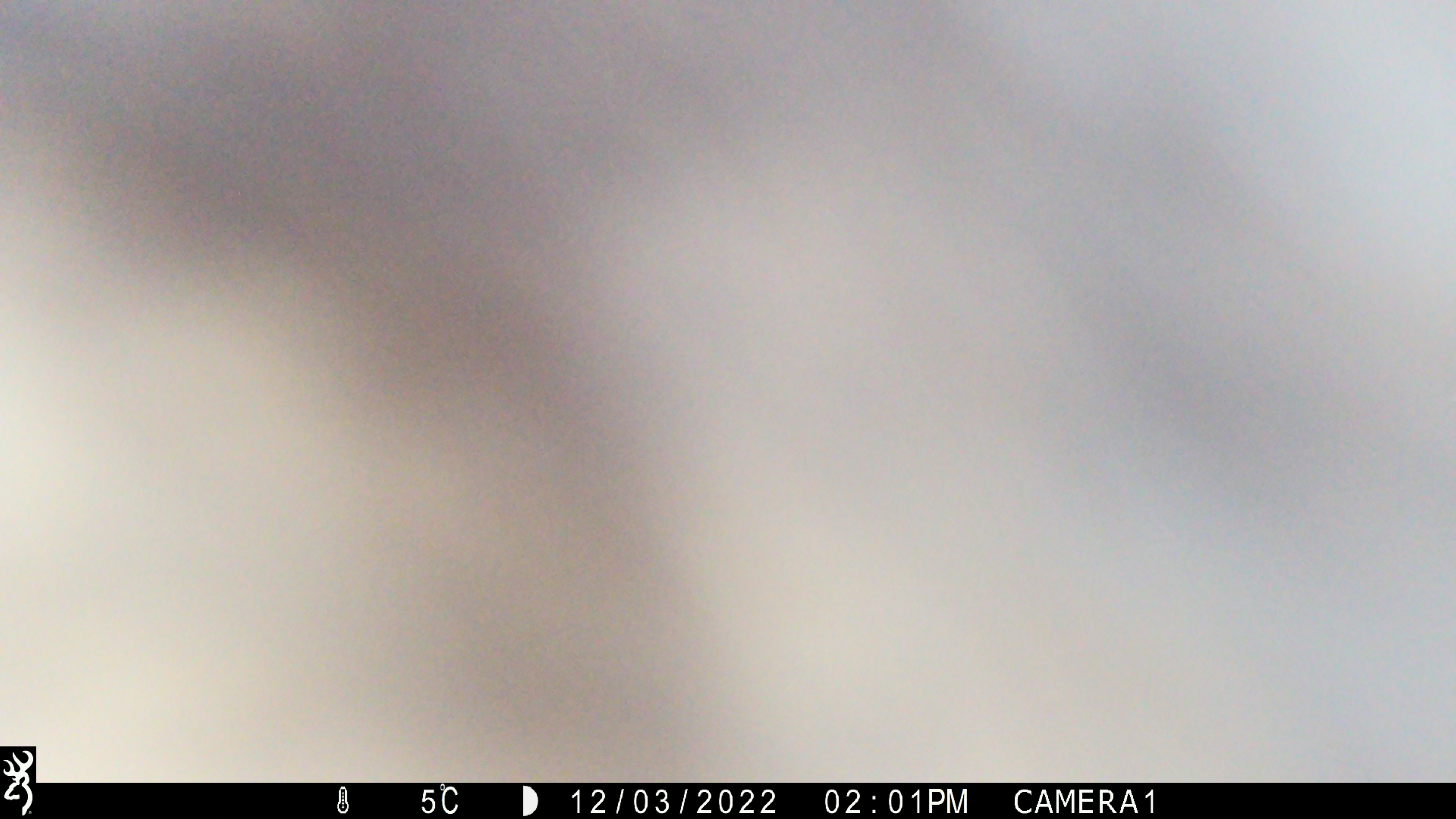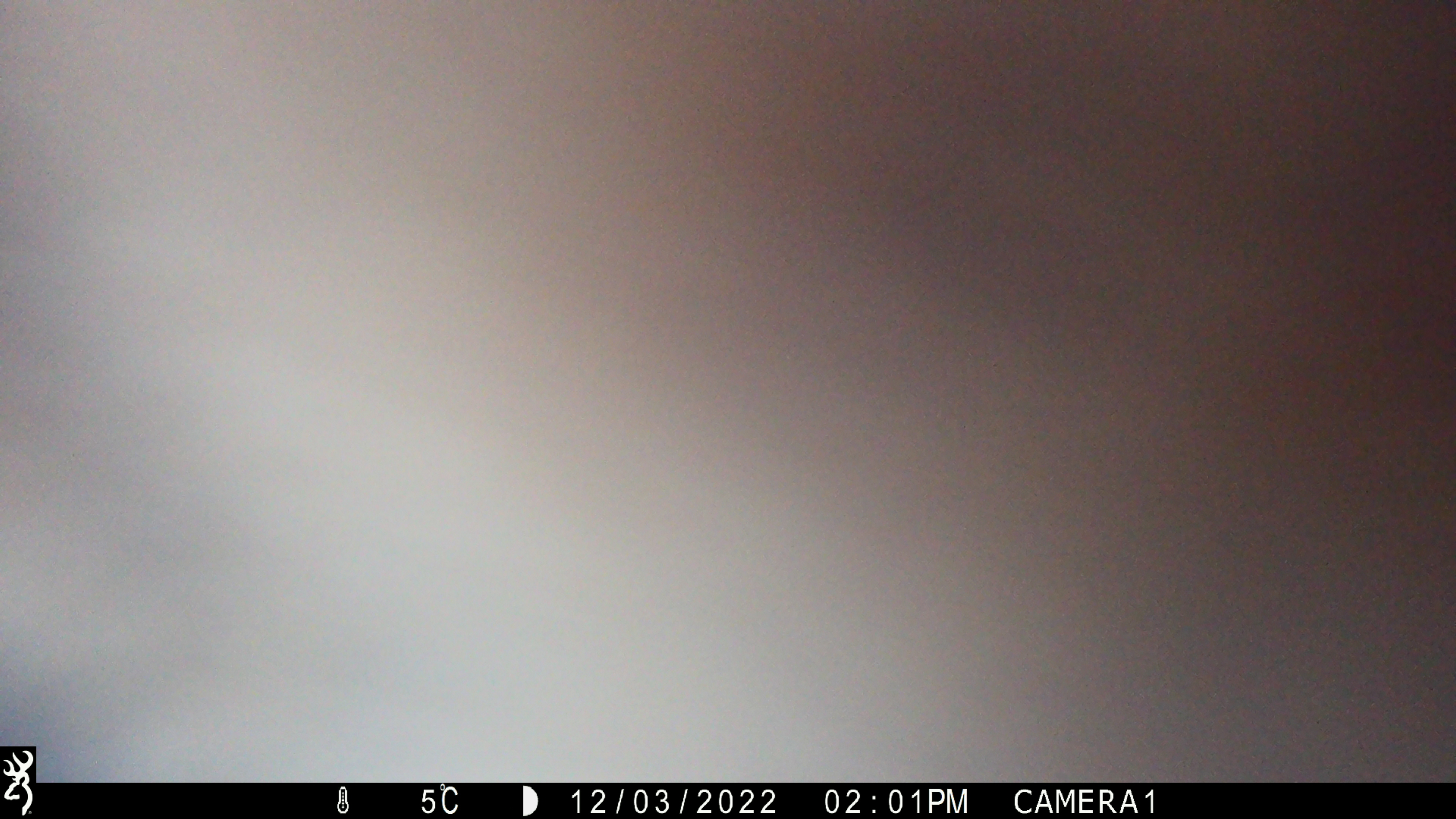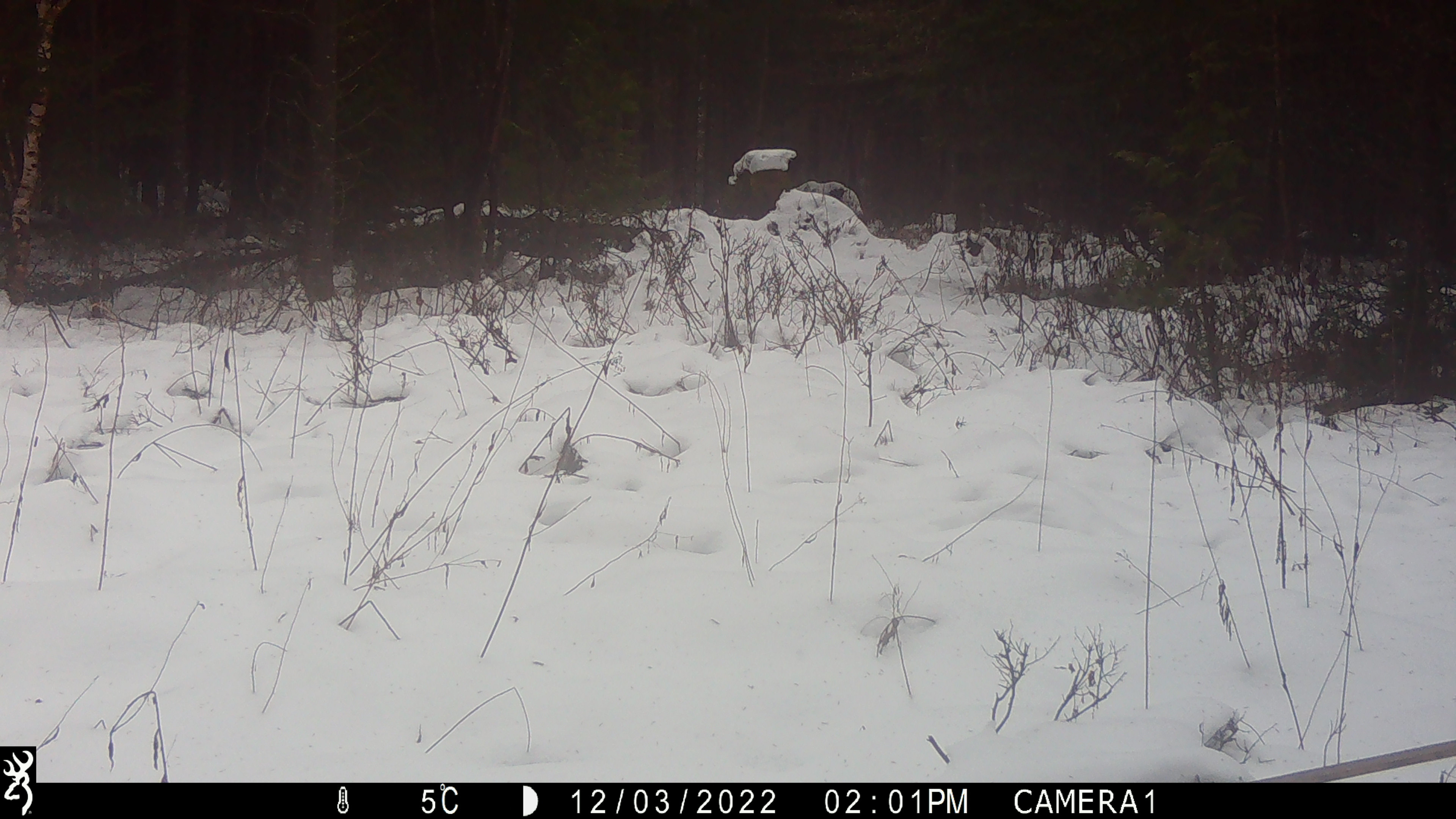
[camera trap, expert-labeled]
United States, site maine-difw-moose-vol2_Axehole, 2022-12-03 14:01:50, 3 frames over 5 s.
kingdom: Animalia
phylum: Chordata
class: Mammalia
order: Artiodactyla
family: Cervidae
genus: Alces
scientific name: Alces alces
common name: moose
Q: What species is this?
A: Moose (Alces alces).